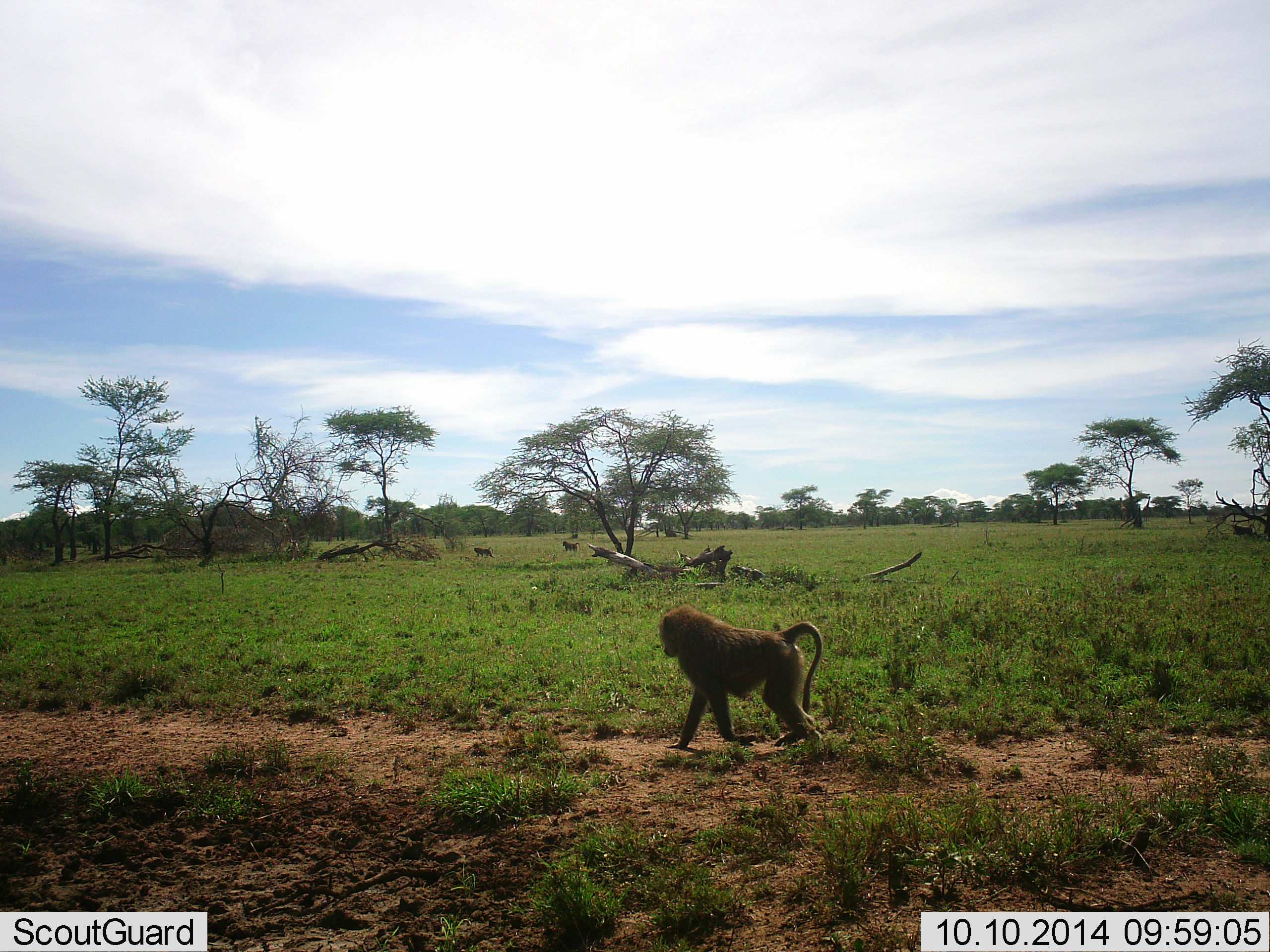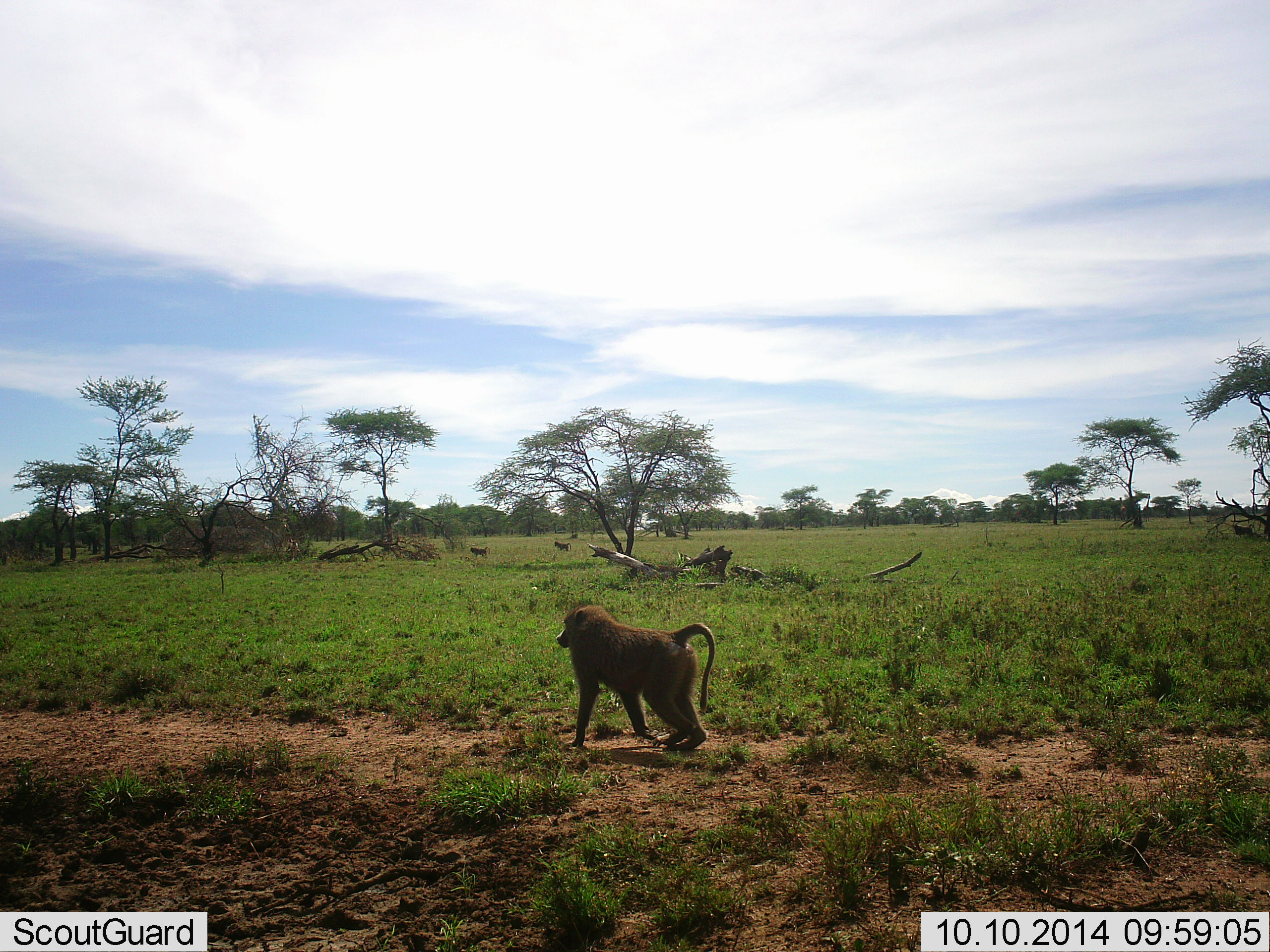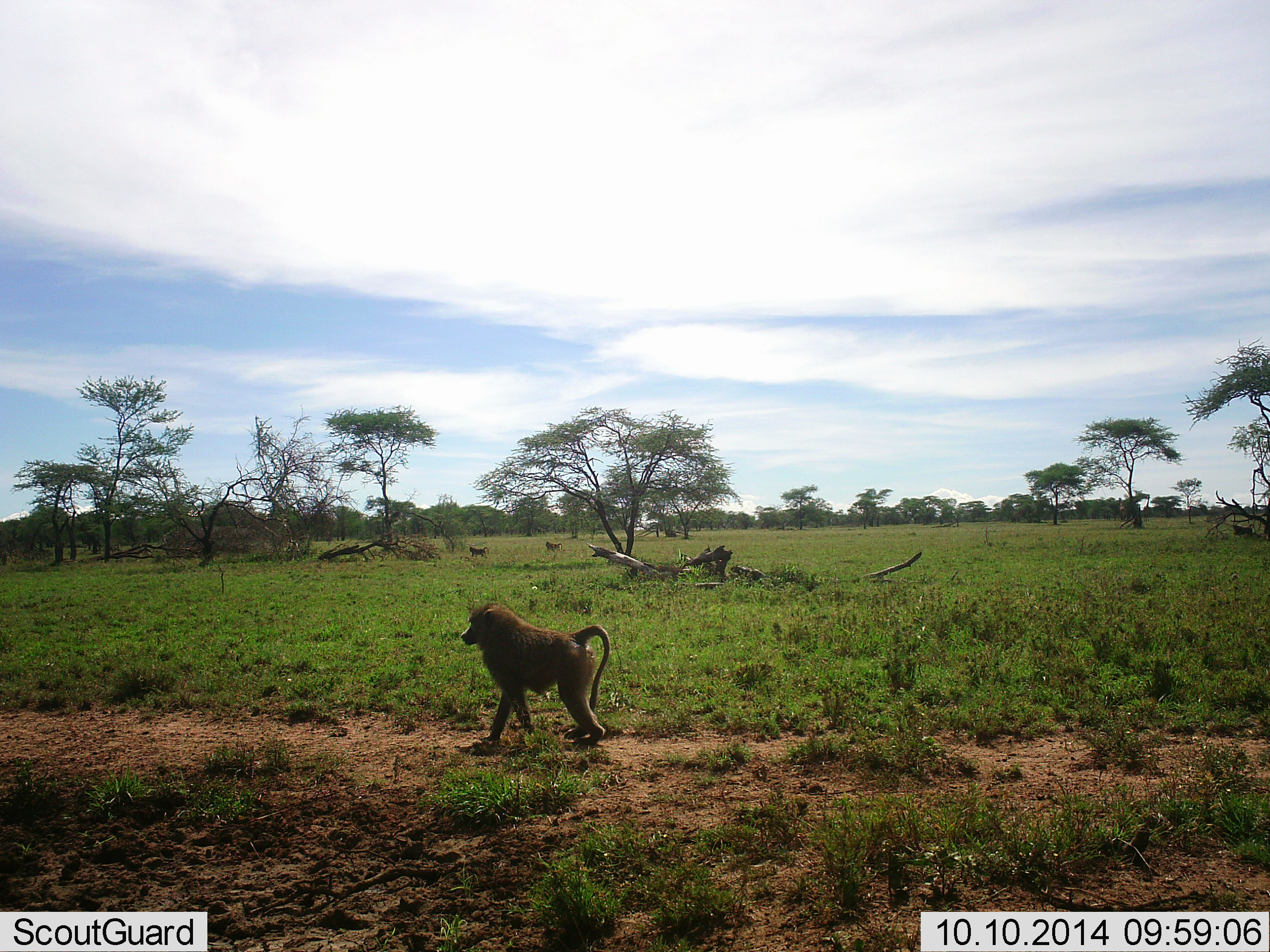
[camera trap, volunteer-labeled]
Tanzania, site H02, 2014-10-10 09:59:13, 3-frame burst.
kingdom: Animalia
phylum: Chordata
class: Mammalia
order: Primates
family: Cercopithecidae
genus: Papio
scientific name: Papio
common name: baboon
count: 3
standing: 20%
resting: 0%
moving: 80%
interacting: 0%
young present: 0%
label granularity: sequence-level